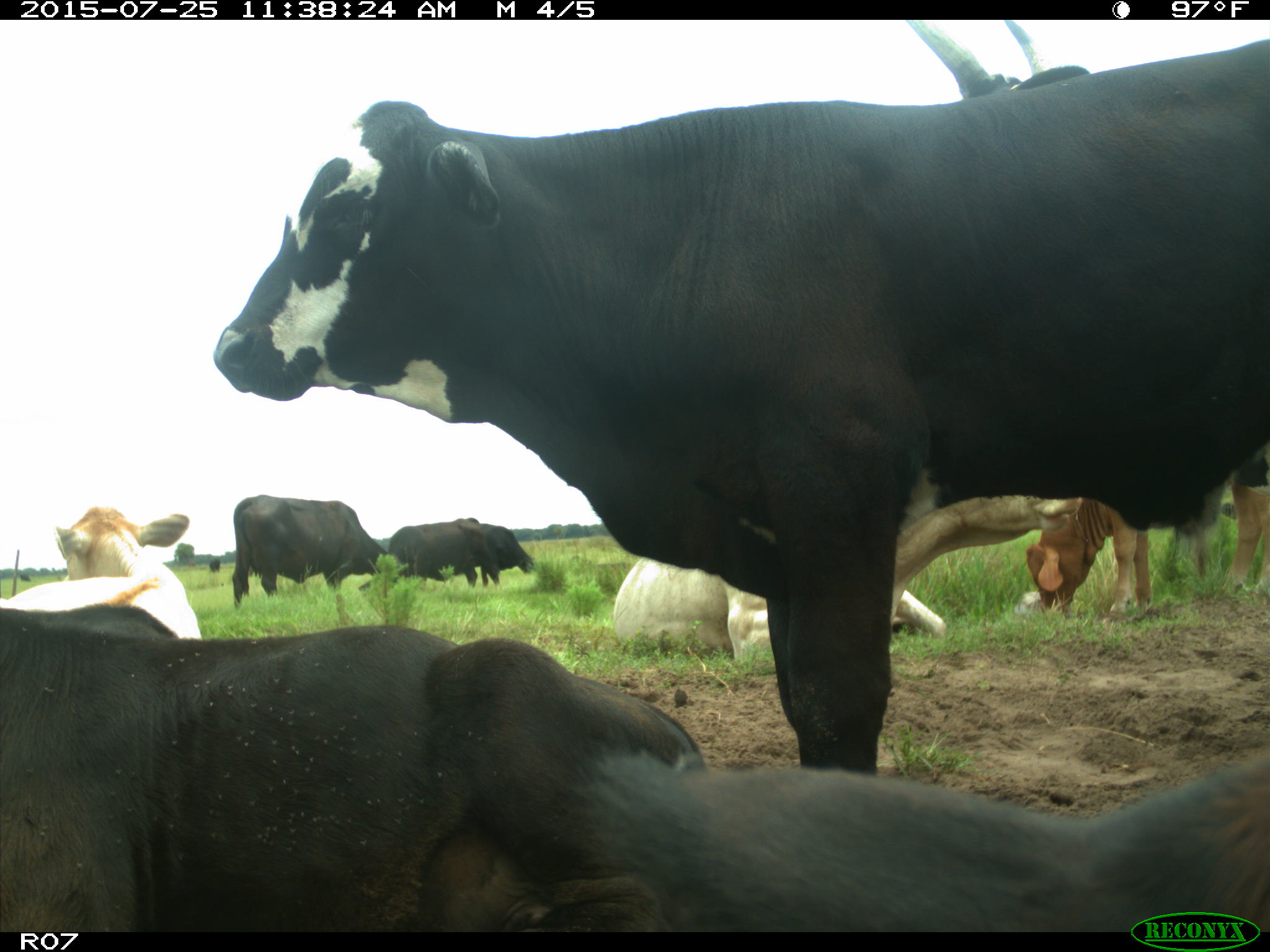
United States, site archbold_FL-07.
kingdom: Animalia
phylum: Chordata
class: Mammalia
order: Artiodactyla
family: Bovidae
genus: Bos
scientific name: Bos taurus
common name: domestic cow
Bos taurus (domestic cow).